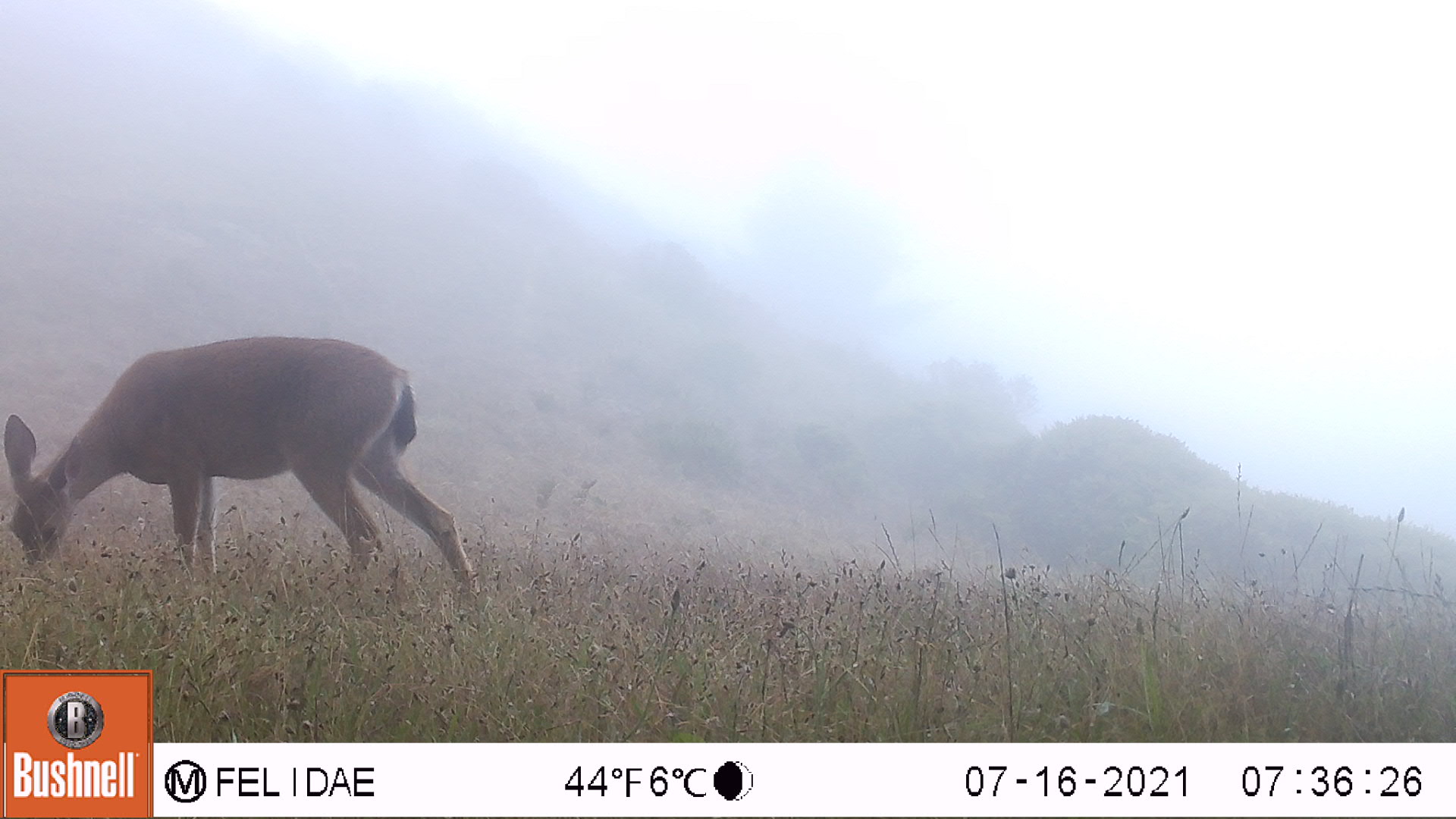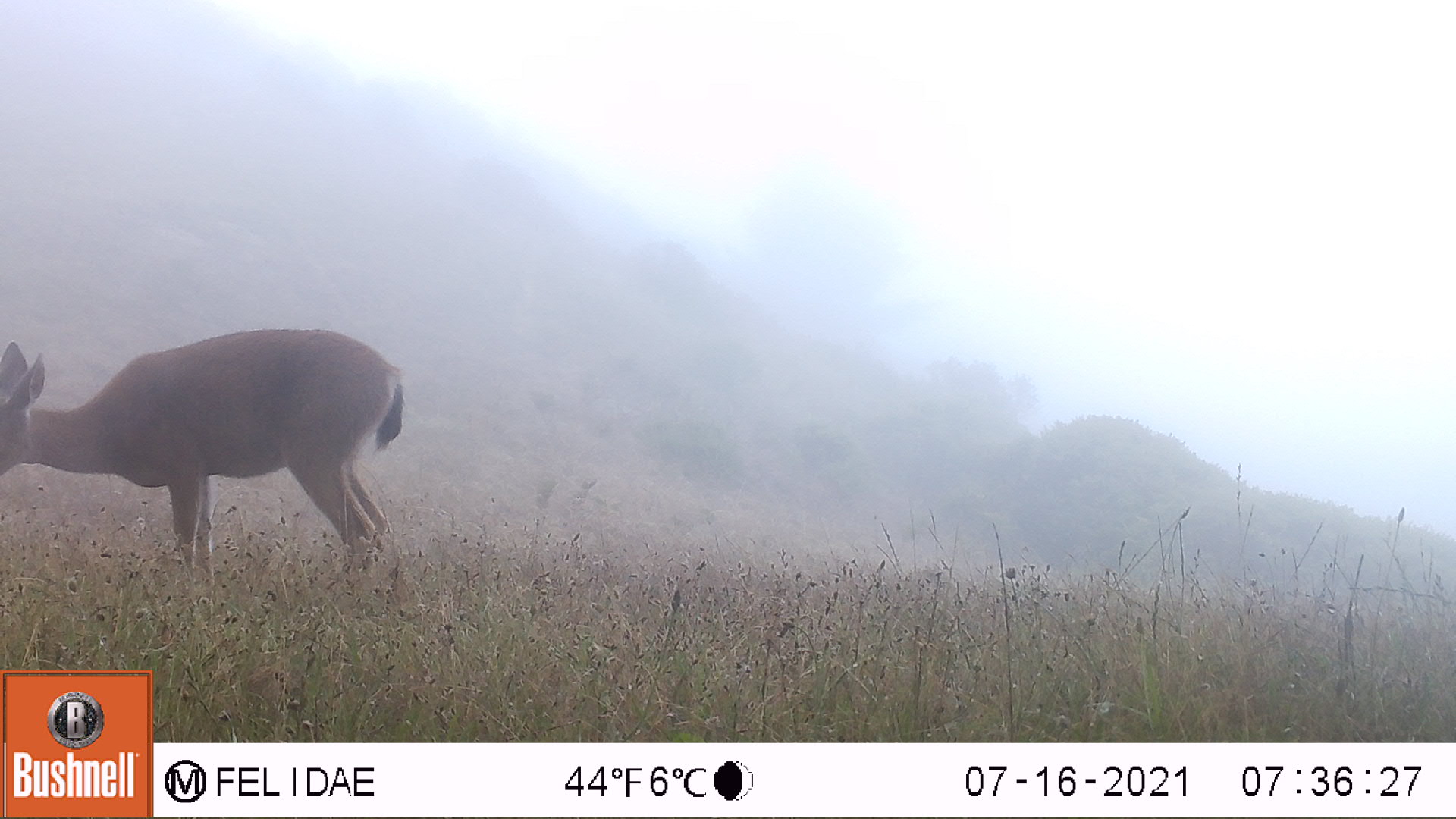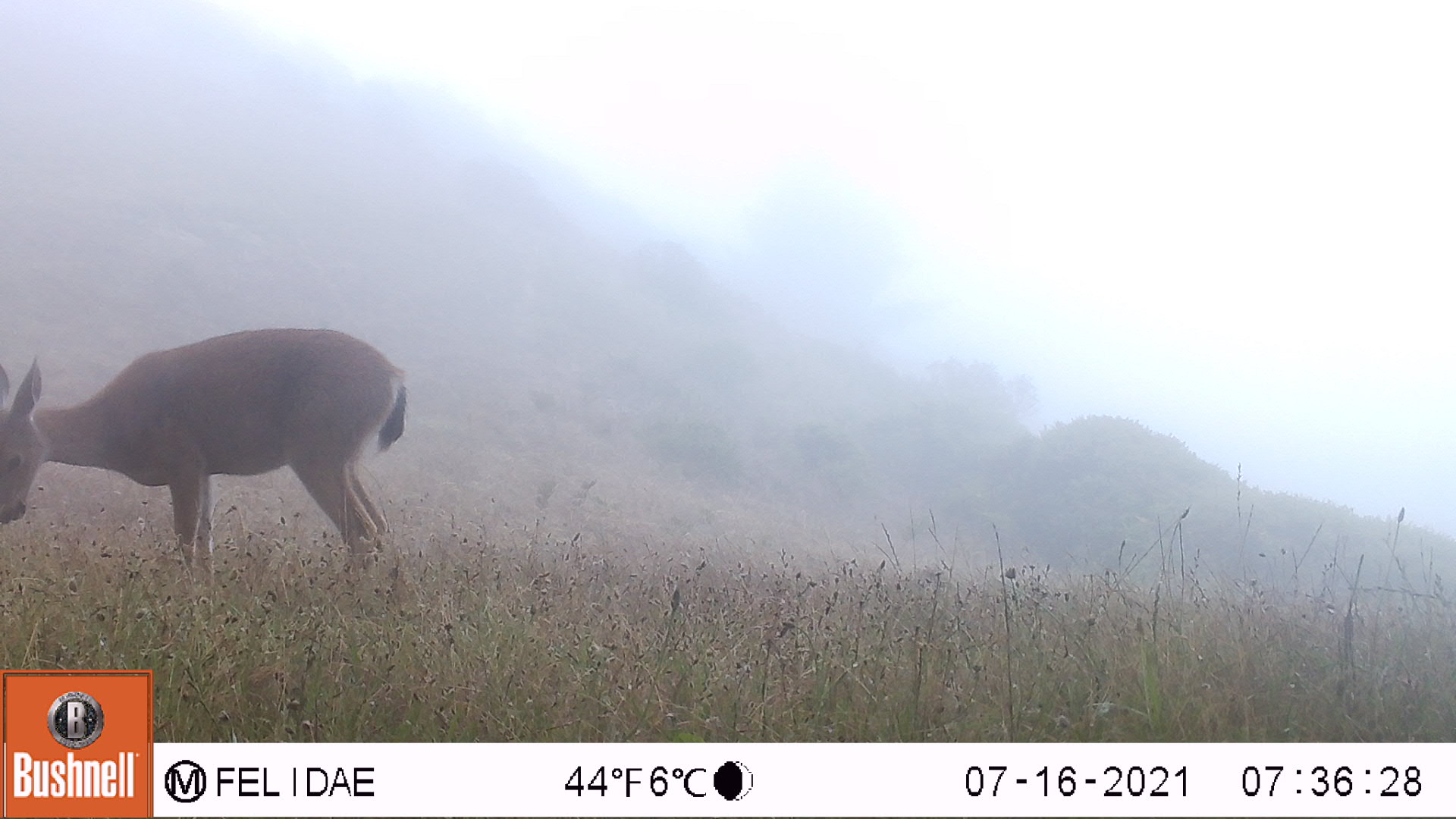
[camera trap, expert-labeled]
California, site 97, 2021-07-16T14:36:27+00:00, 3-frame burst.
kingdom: Animalia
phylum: Chordata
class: Mammalia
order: Artiodactyla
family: Cervidae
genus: Odocoileus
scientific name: Odocoileus hemionus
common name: mule deer